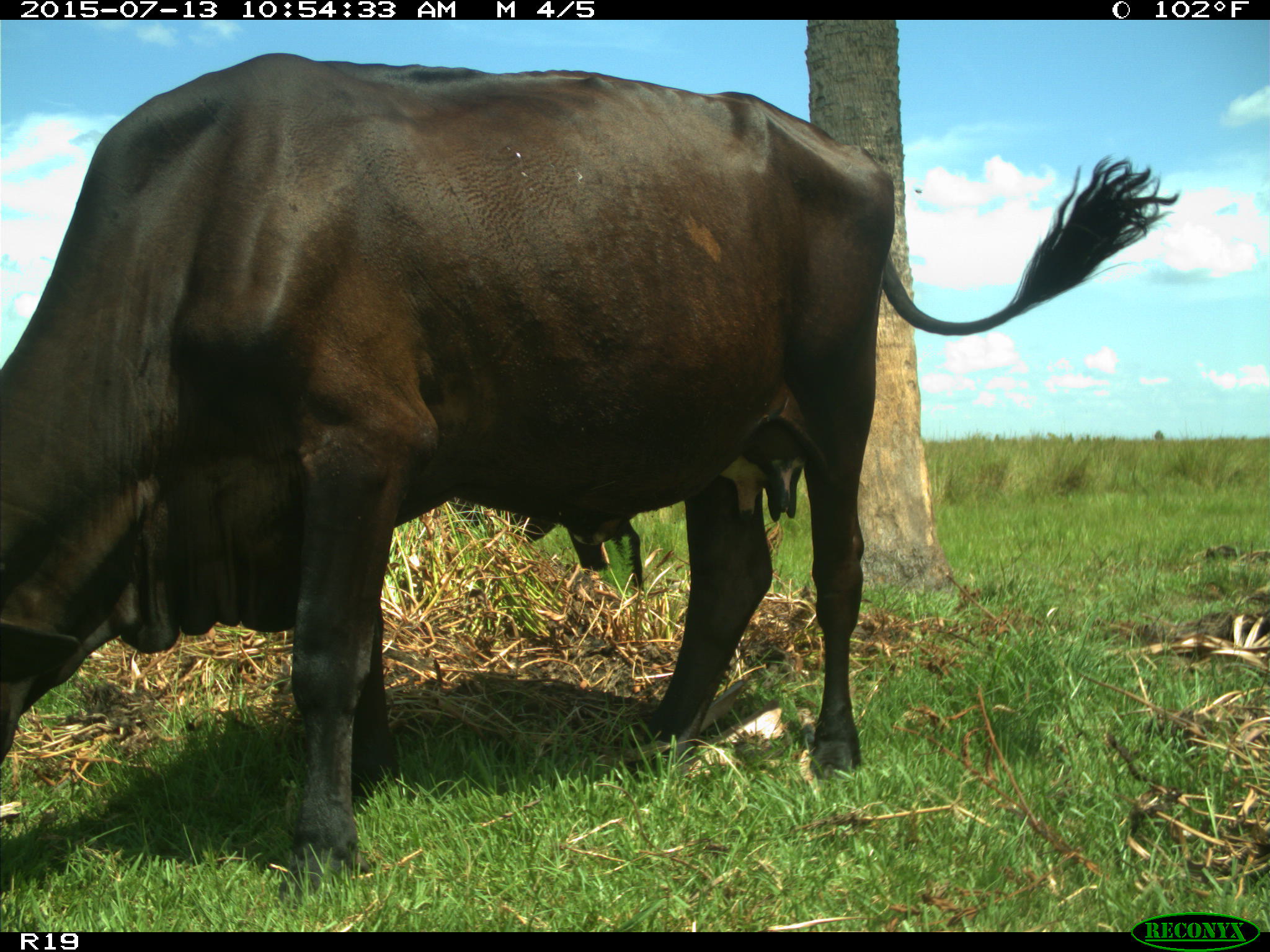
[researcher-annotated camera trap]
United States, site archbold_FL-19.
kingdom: Animalia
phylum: Chordata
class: Mammalia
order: Artiodactyla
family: Bovidae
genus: Bos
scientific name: Bos taurus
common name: domestic cow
Bos taurus (domestic cow).